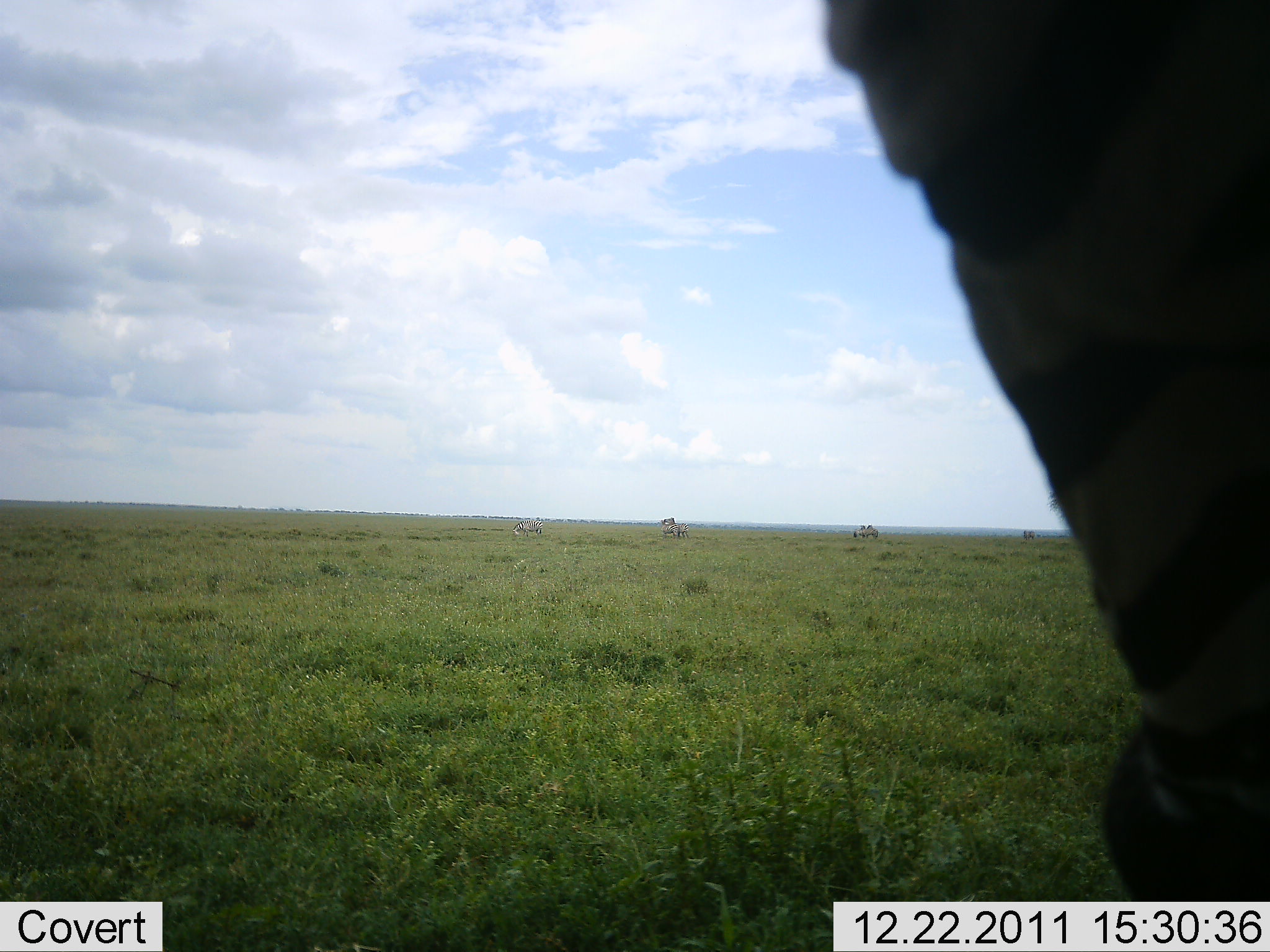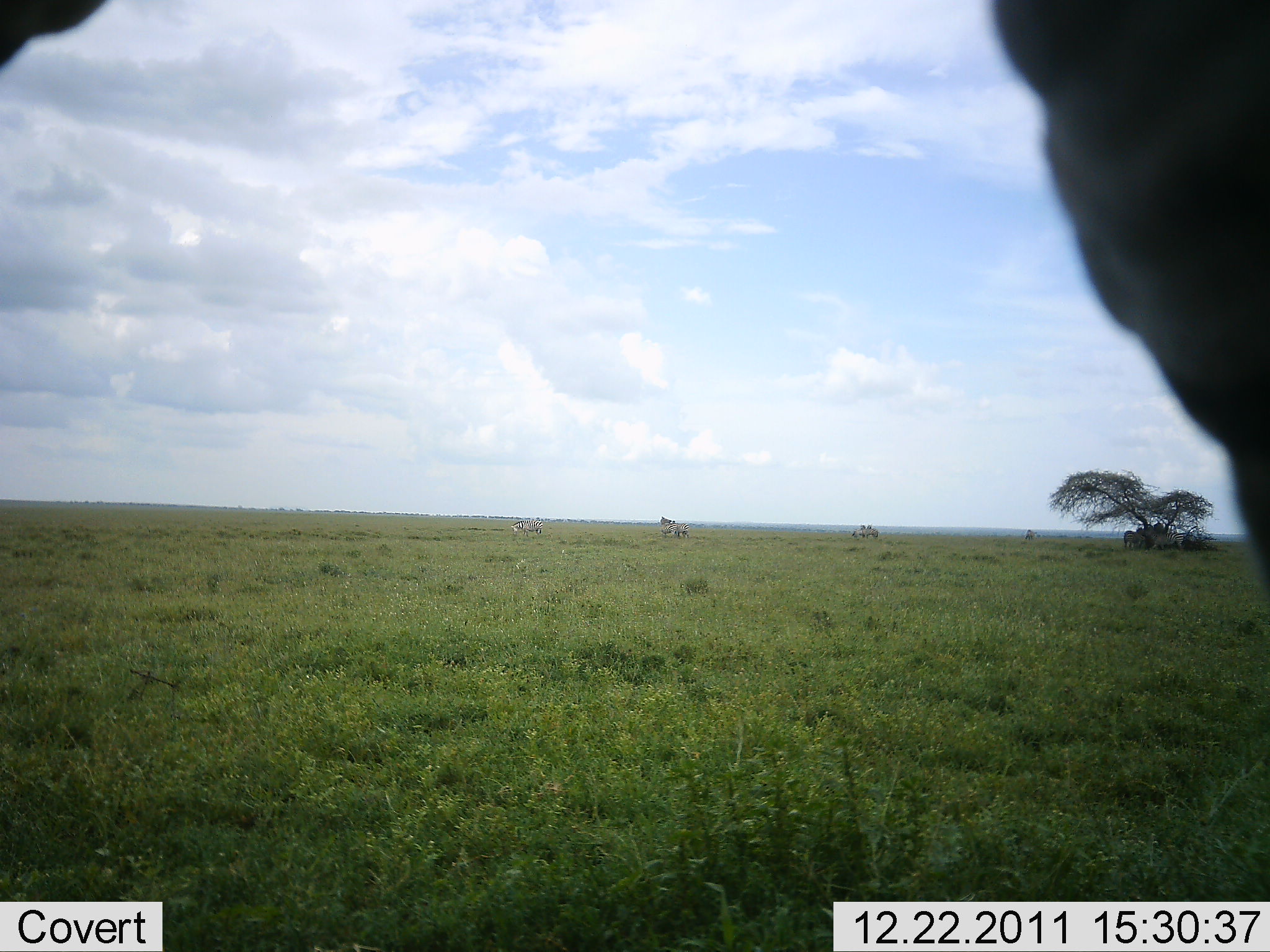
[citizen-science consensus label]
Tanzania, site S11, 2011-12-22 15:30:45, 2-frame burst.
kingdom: Animalia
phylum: Chordata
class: Mammalia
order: Perissodactyla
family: Equidae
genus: Equus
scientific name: Equus quagga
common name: plains zebra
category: zebra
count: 1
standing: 30%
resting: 0%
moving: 60%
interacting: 0%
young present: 0%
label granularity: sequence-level